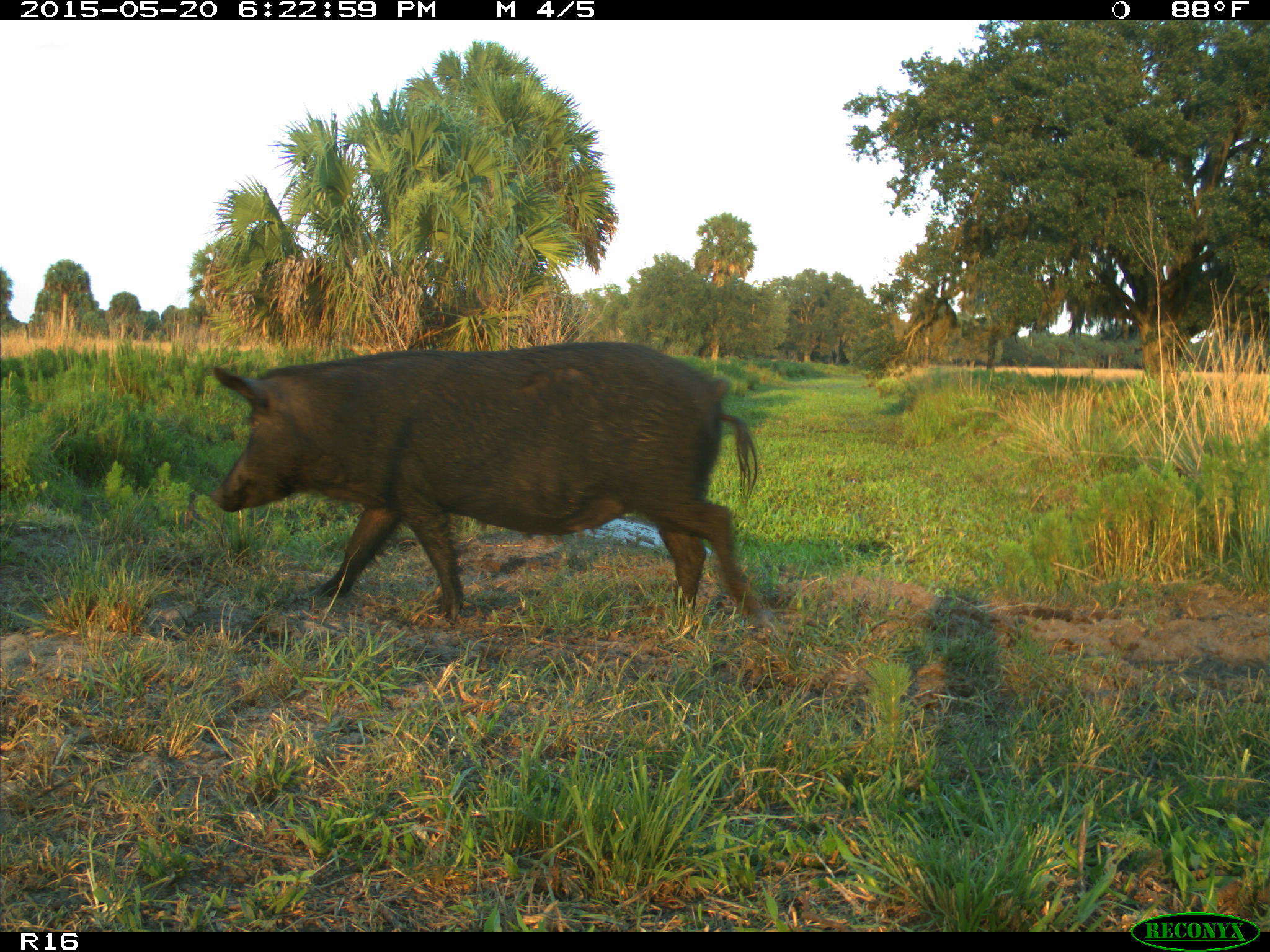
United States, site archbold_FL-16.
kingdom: Animalia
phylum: Chordata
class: Mammalia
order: Artiodactyla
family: Suidae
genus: Sus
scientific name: Sus scrofa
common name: wild boar